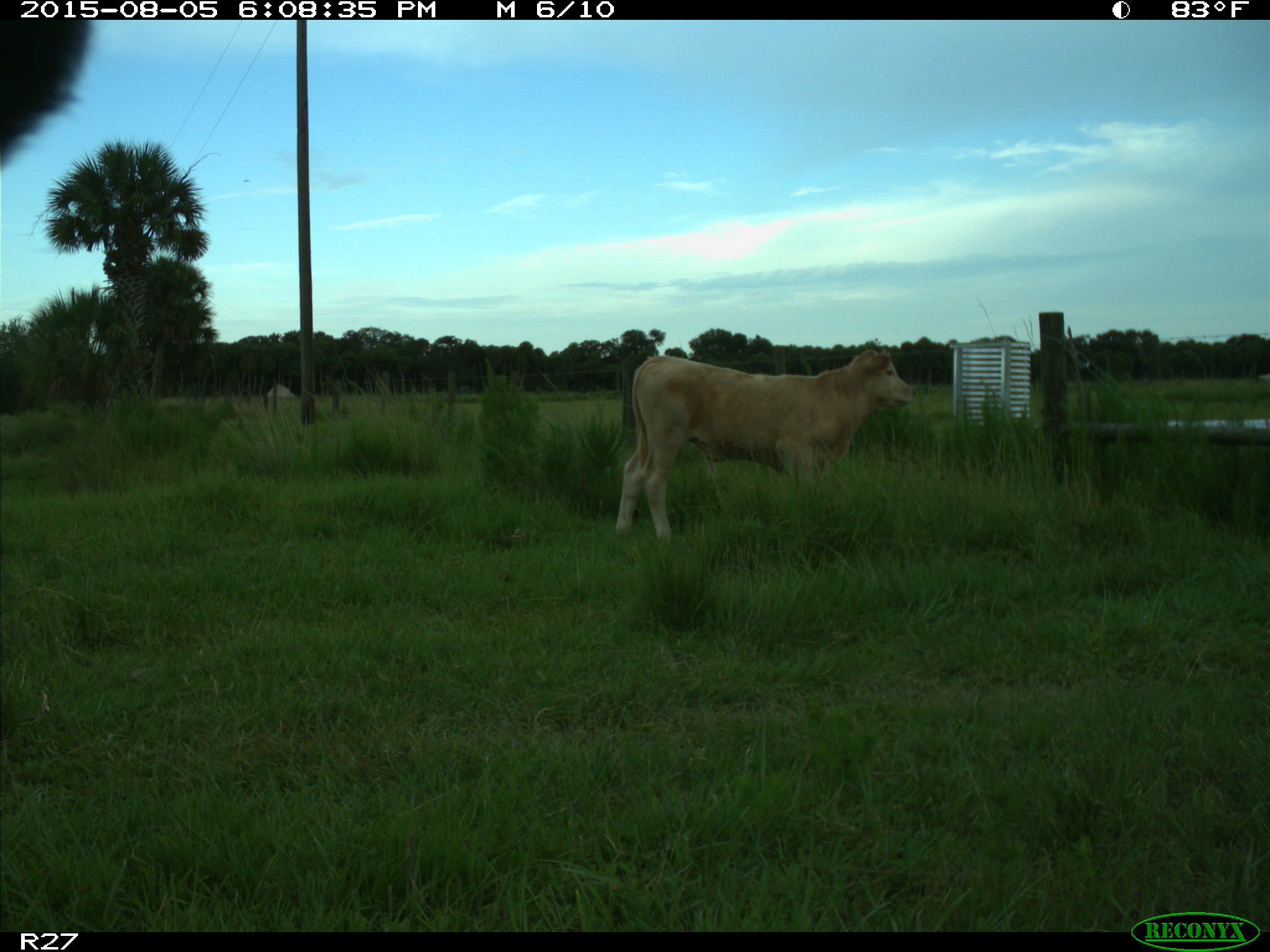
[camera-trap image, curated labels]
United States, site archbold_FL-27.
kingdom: Animalia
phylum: Chordata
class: Mammalia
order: Artiodactyla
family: Bovidae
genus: Bos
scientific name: Bos taurus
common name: domestic cow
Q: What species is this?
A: Bos taurus (domestic cow).